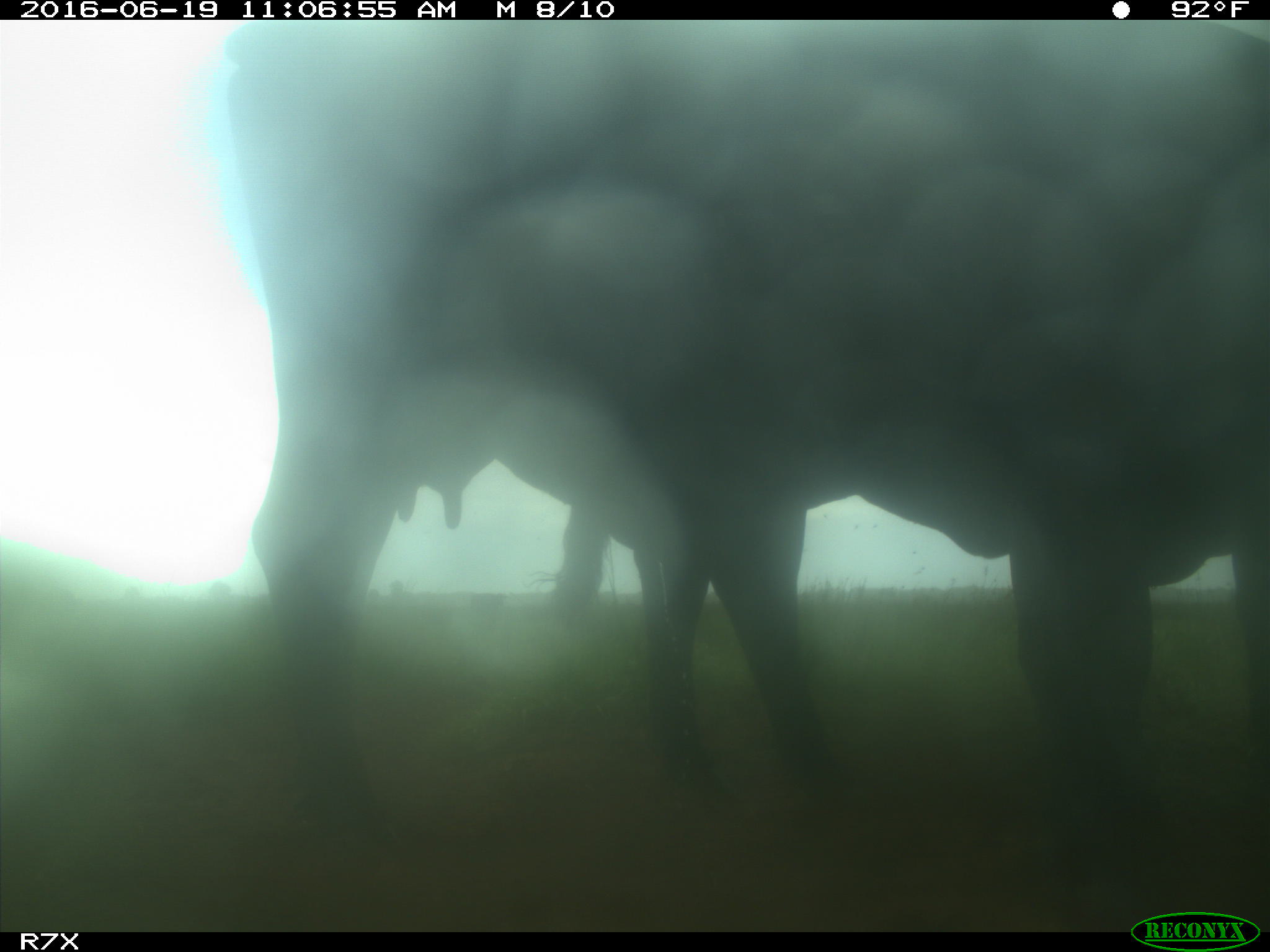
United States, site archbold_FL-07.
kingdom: Animalia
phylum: Chordata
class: Mammalia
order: Artiodactyla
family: Bovidae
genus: Bos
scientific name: Bos taurus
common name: domestic cow